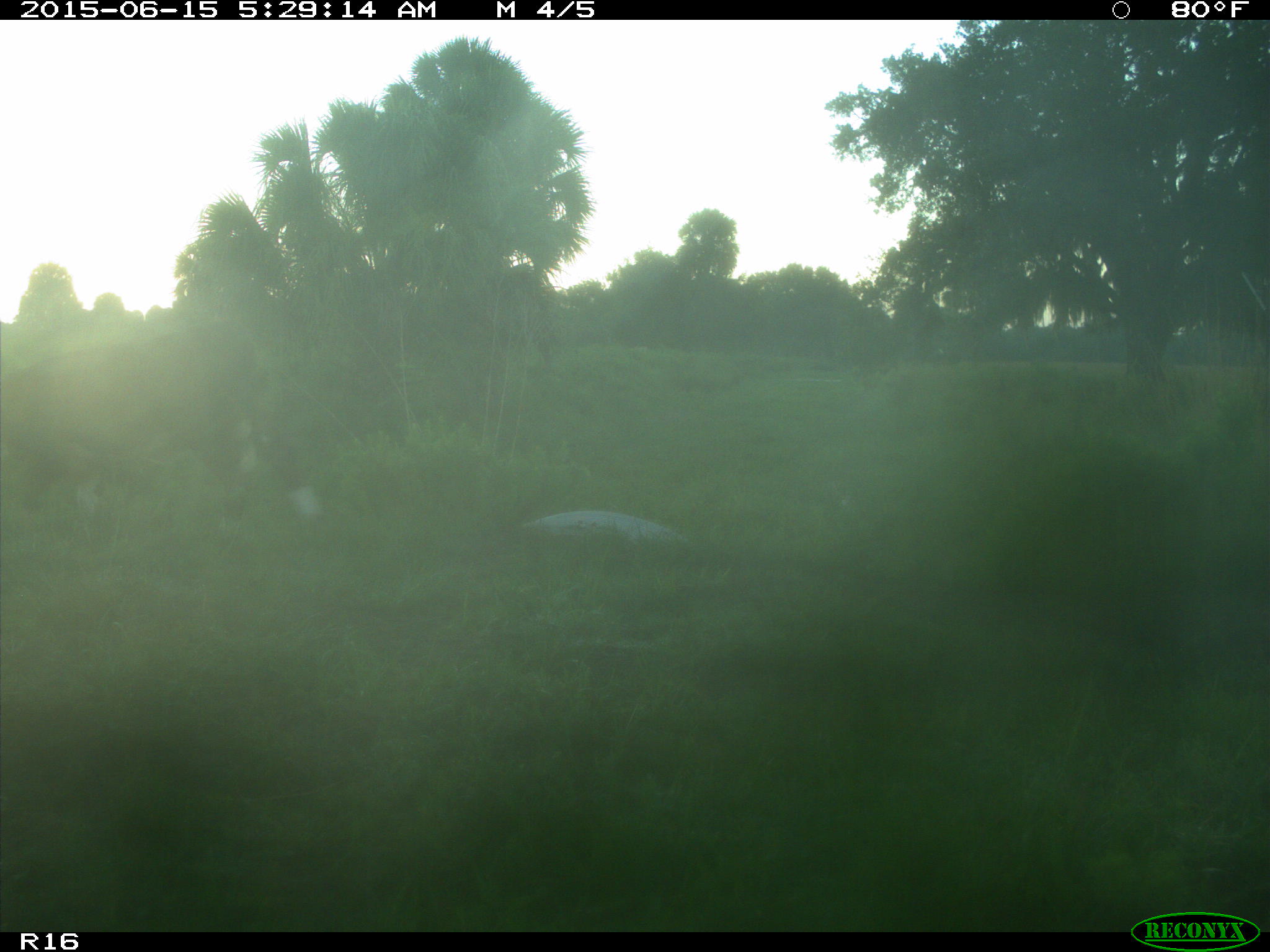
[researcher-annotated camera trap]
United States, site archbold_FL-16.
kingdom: Animalia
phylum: Chordata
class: Mammalia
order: Artiodactyla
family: Bovidae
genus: Bos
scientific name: Bos taurus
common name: domestic cow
Bos taurus (domestic cow).